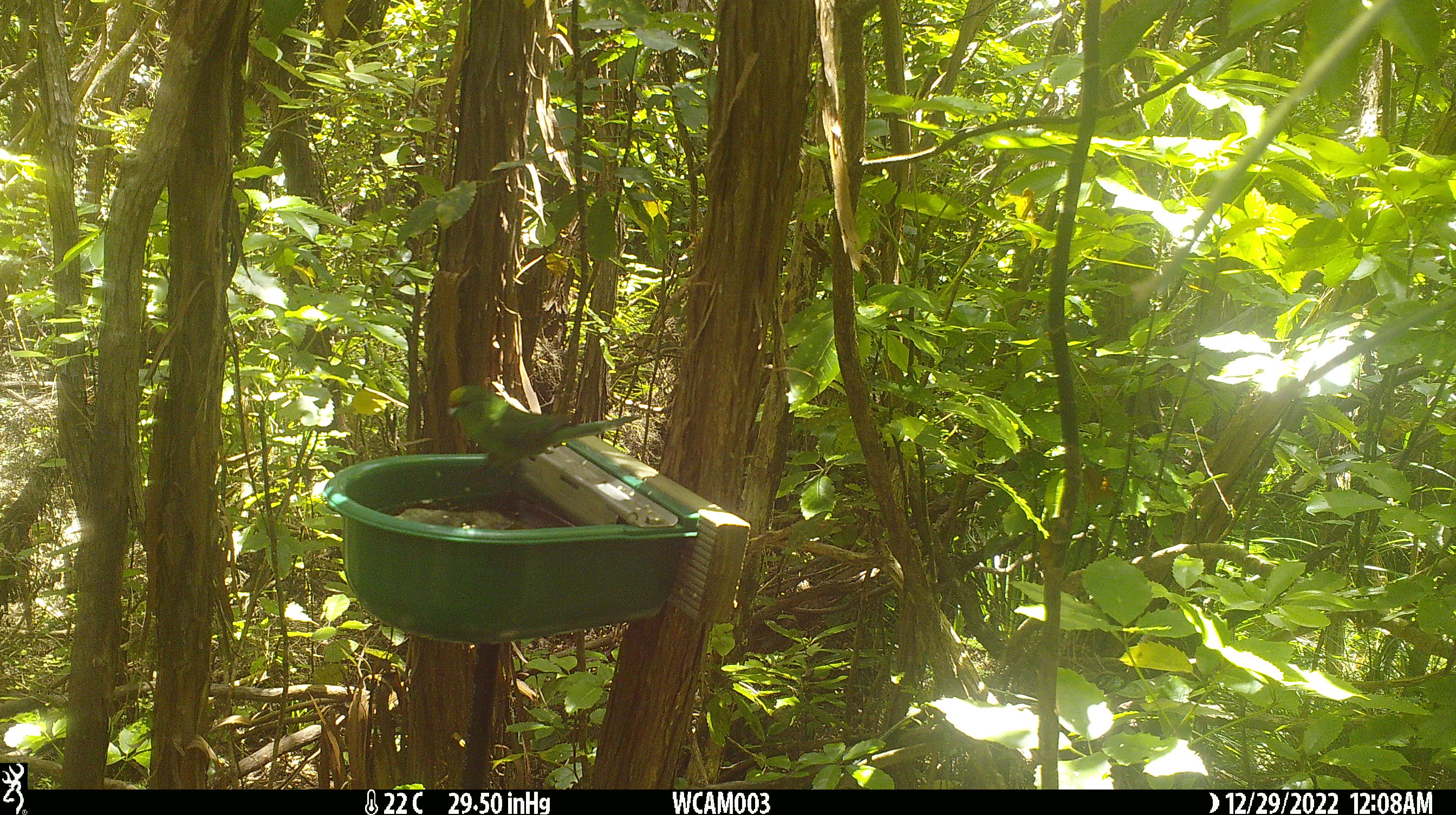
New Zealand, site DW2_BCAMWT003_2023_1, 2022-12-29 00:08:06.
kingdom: Animalia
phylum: Chordata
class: Aves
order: Psittaciformes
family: Psittaculidae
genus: Cyanoramphus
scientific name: Cyanoramphus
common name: parakeet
Parakeet (Cyanoramphus).